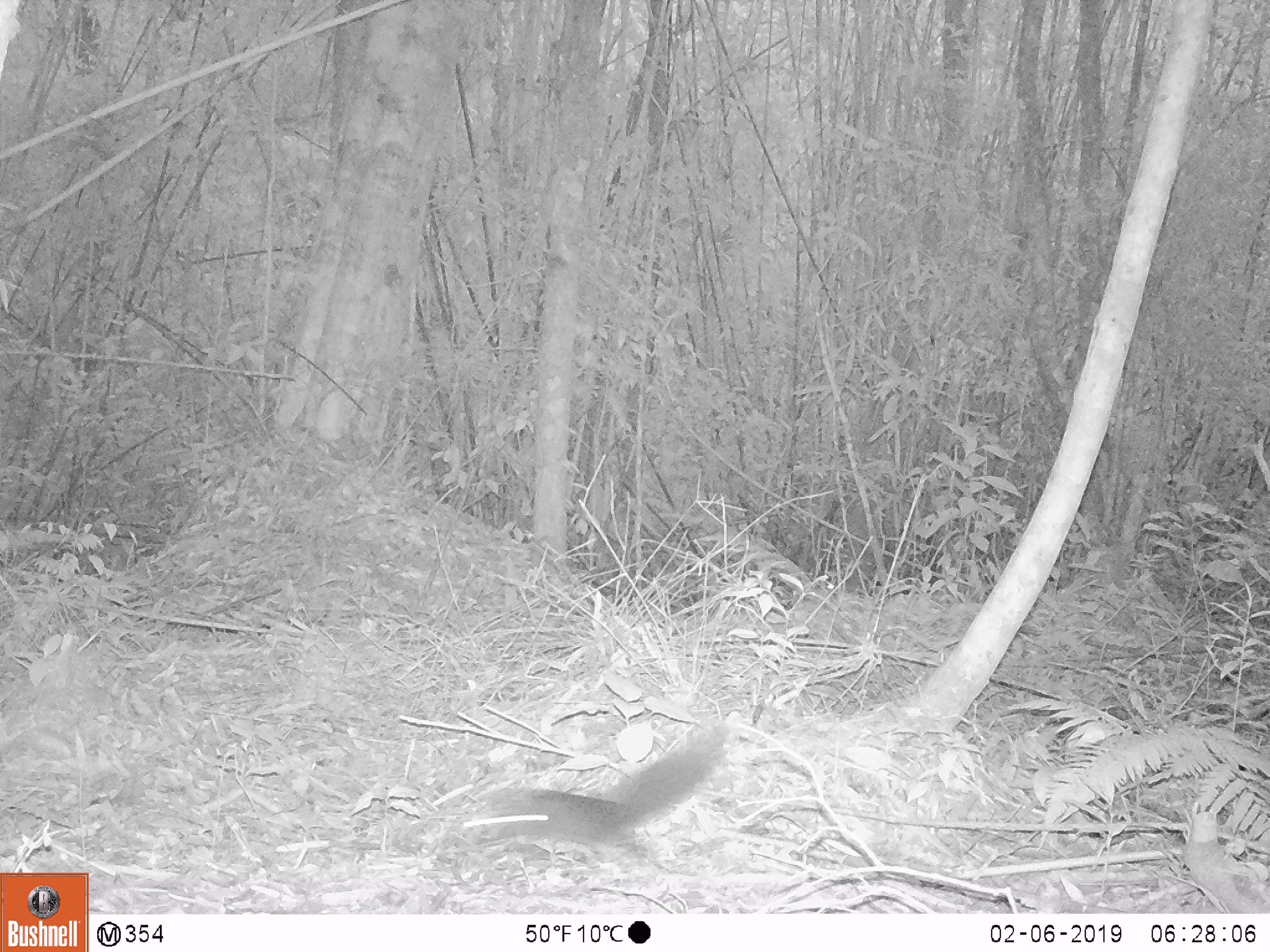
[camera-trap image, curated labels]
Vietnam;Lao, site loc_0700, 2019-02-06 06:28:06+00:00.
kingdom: Animalia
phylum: Chordata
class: Mammalia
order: Rodentia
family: Sciuridae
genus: Sciurus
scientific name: Sciurus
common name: squirrel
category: unidentified squirrel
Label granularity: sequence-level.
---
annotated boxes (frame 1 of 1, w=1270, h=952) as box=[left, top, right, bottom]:
unidentified squirrel: box=[462, 723, 731, 872]